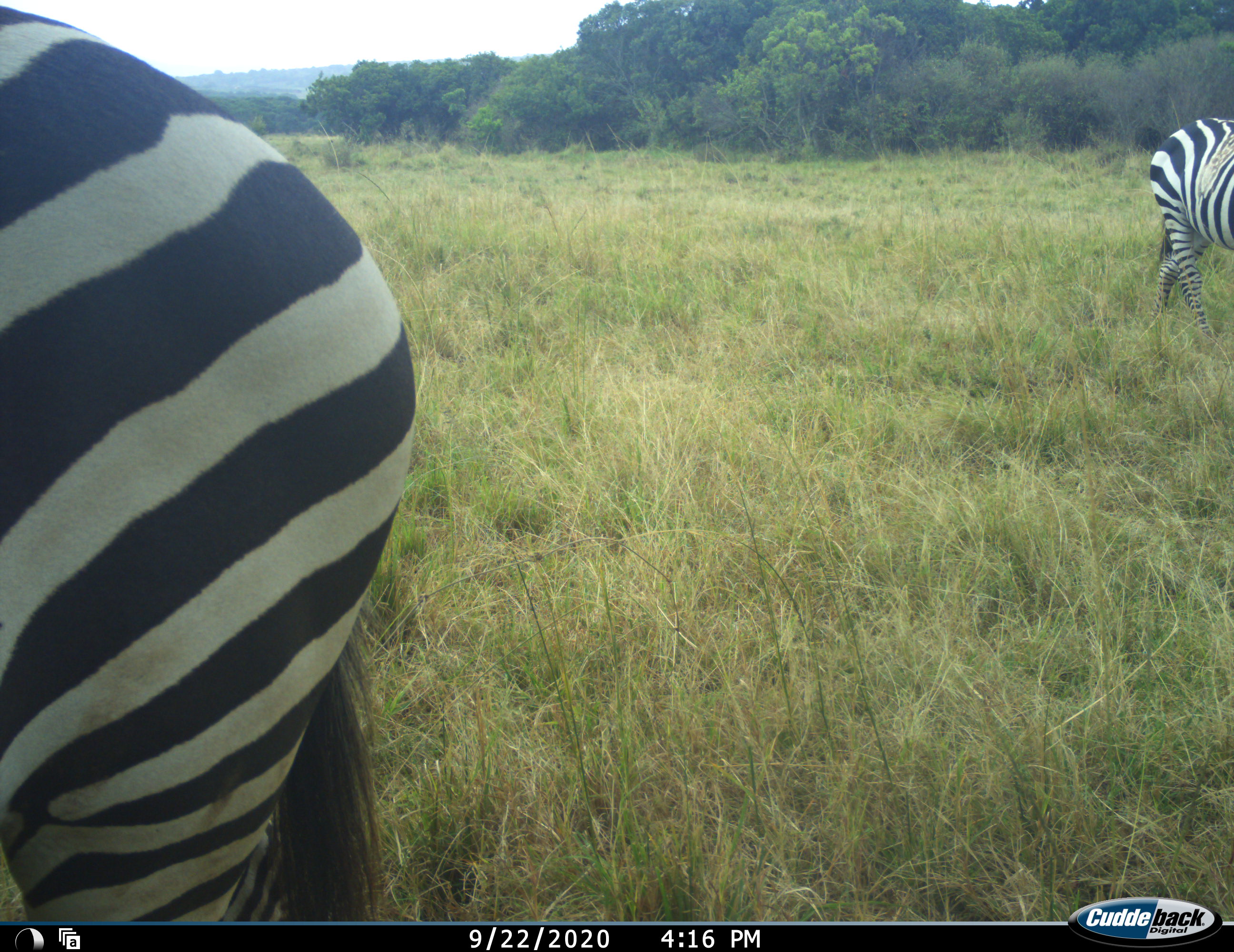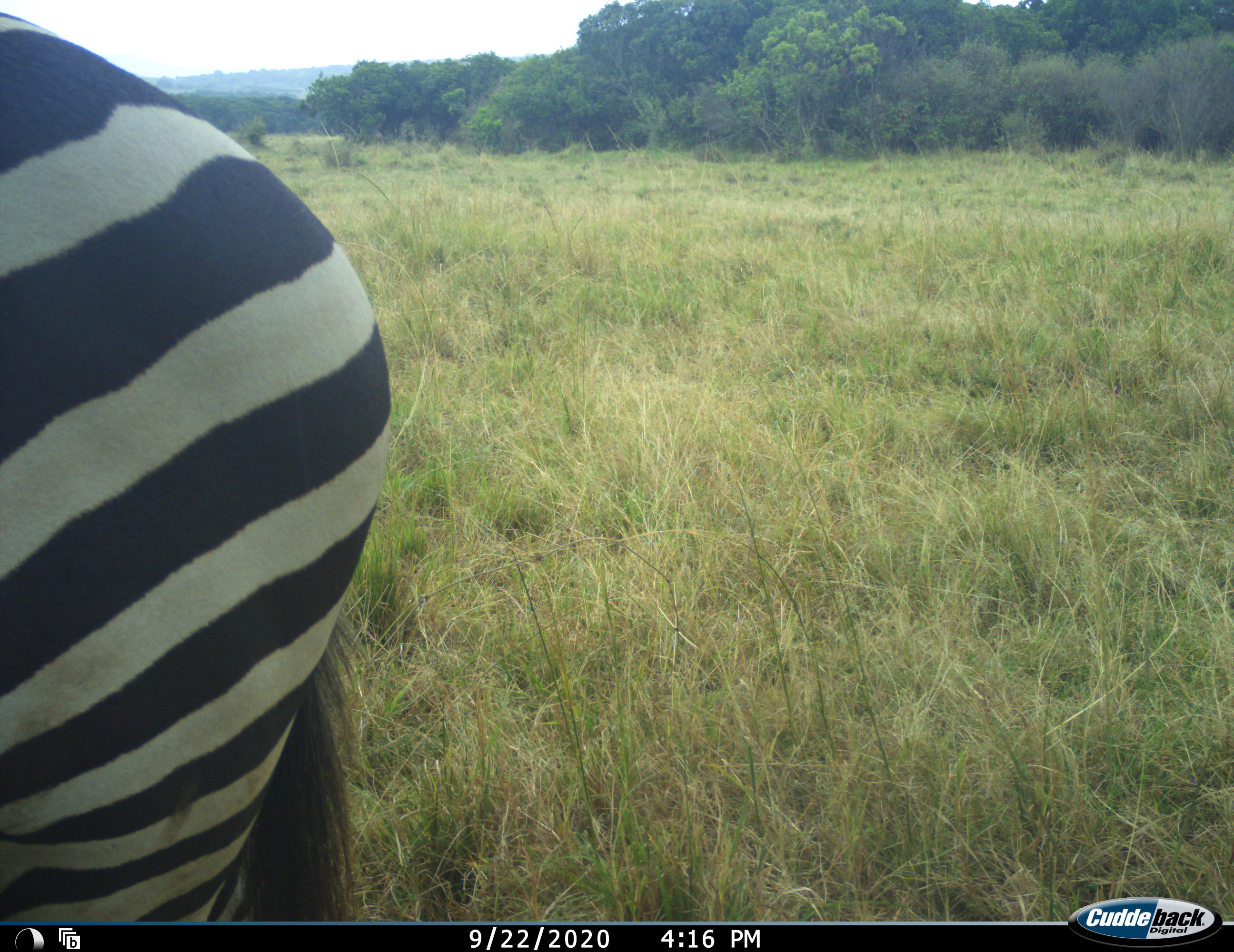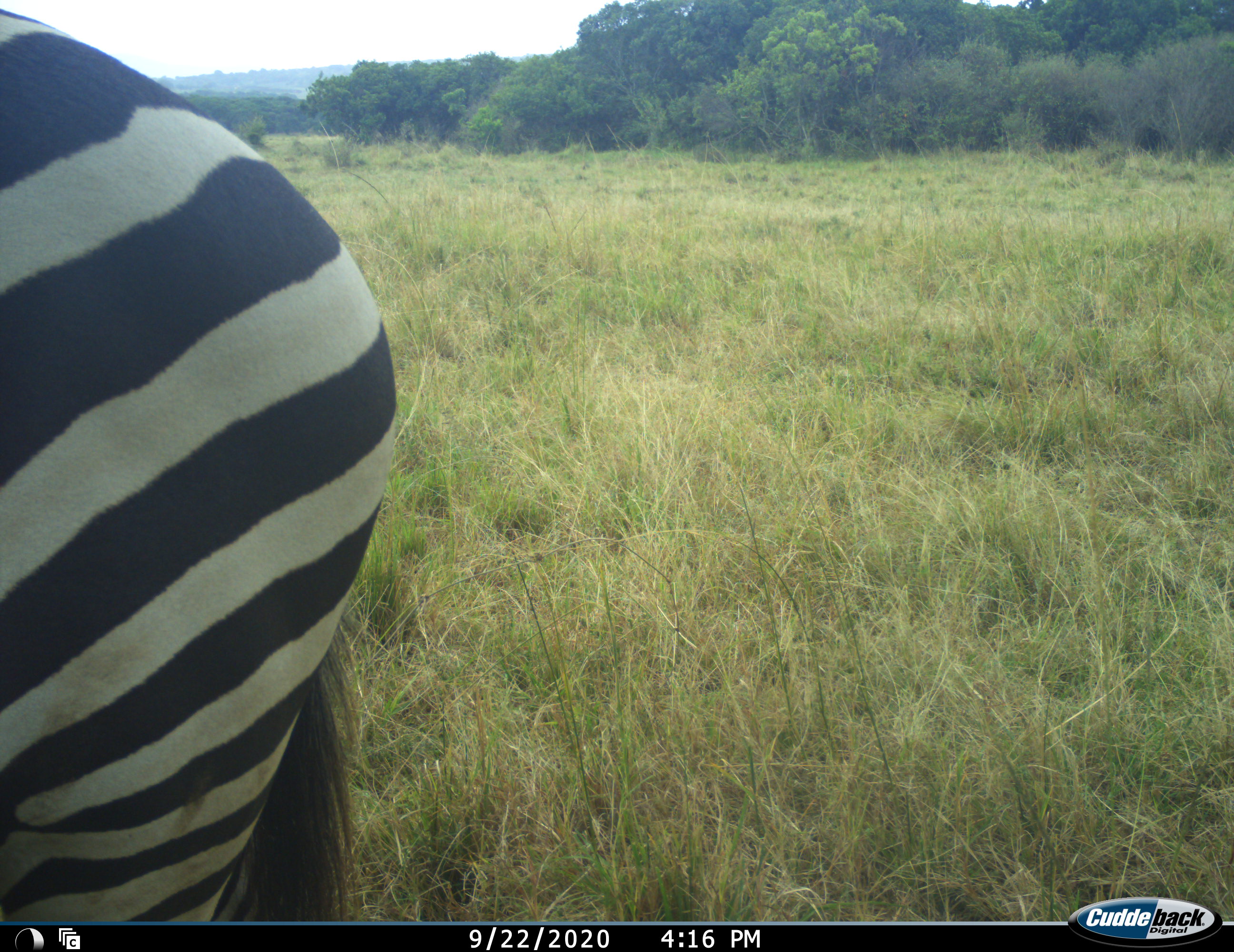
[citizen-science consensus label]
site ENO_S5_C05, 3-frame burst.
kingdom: Animalia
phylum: Chordata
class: Mammalia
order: Perissodactyla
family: Equidae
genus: Equus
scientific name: Equus quagga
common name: plains zebra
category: zebraplains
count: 2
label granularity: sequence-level